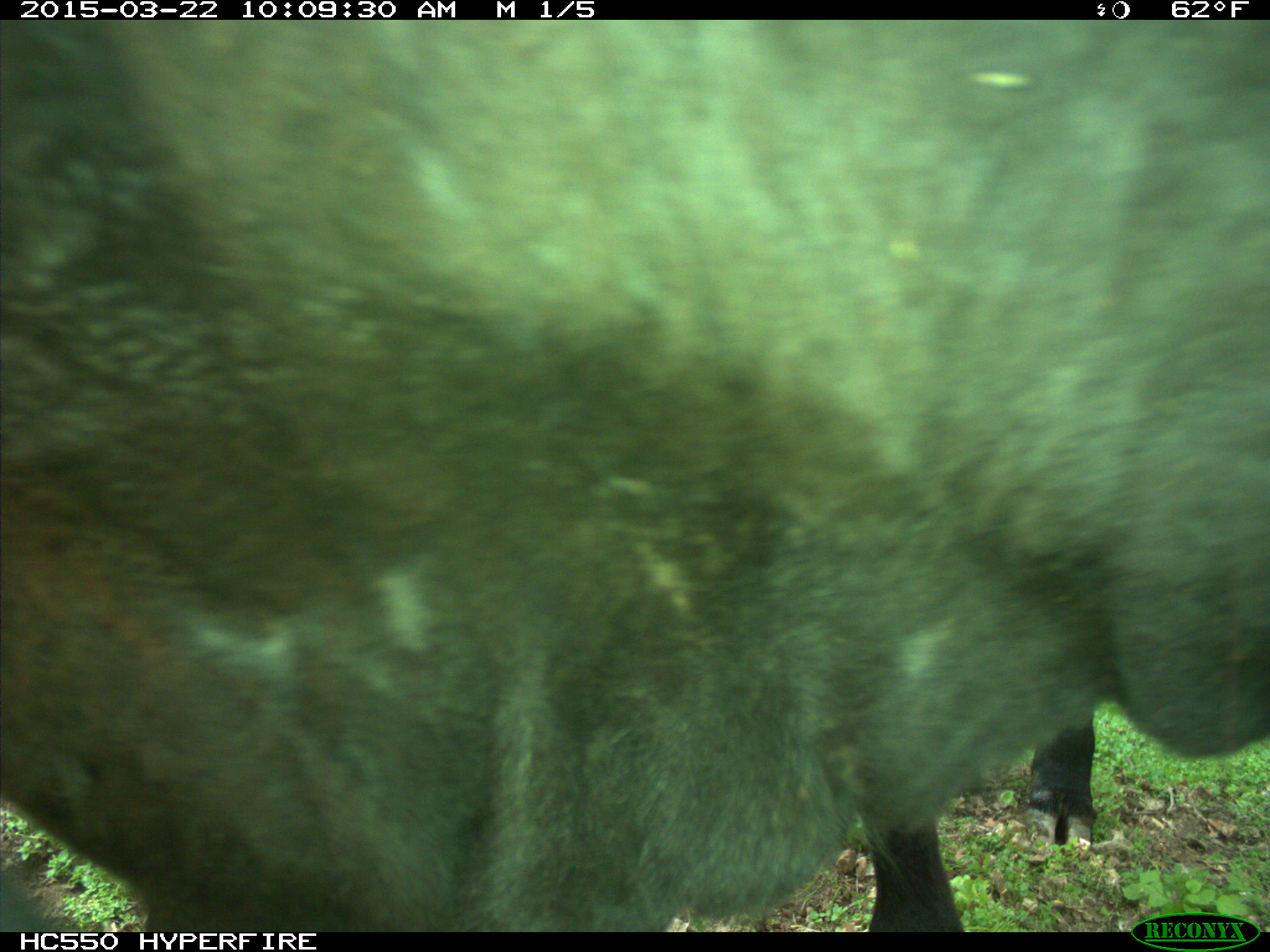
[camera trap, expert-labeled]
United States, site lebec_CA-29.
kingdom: Animalia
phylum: Chordata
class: Mammalia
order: Artiodactyla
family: Bovidae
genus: Bos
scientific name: Bos taurus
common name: domestic cow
Bos taurus (domestic cow).